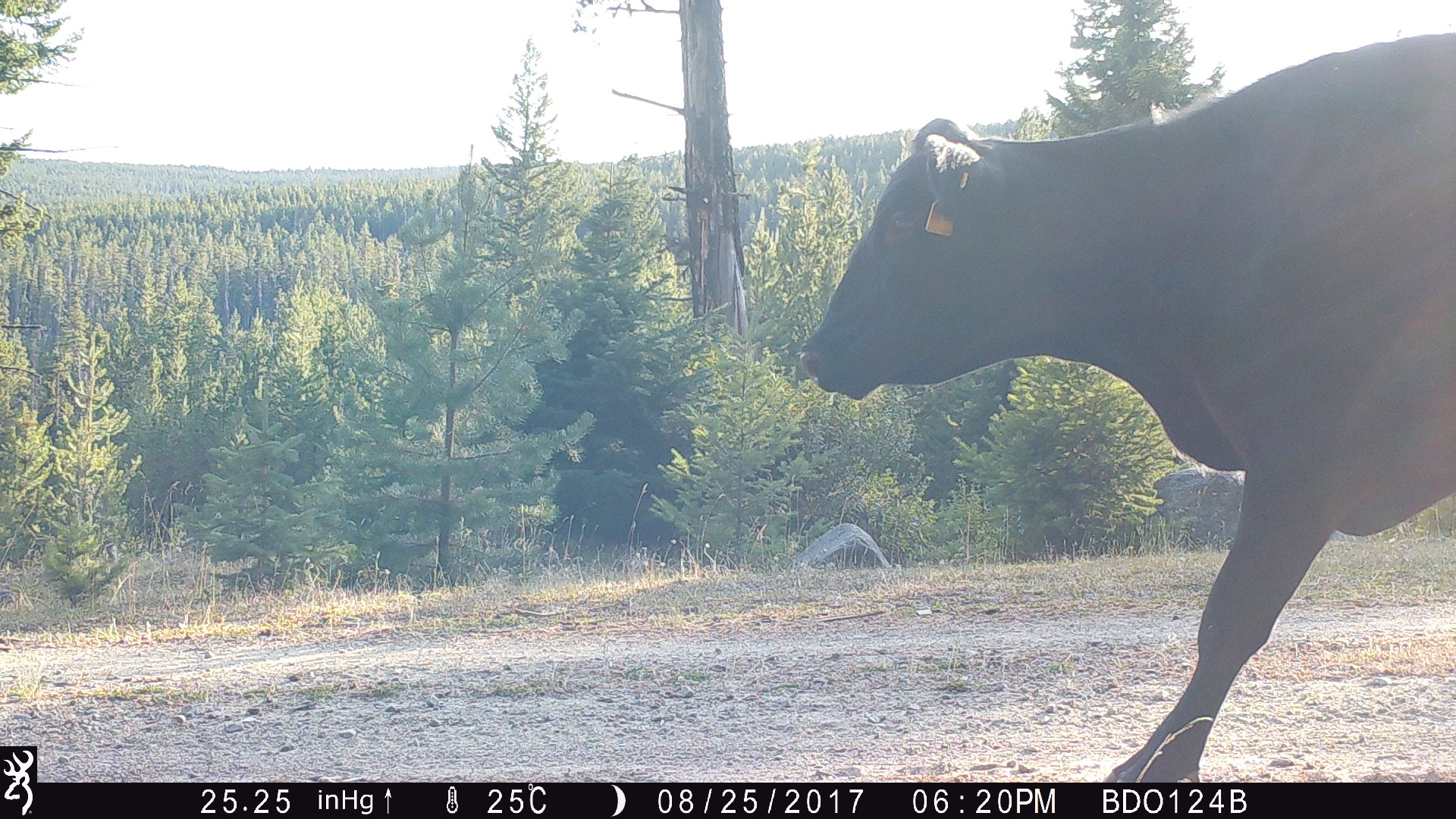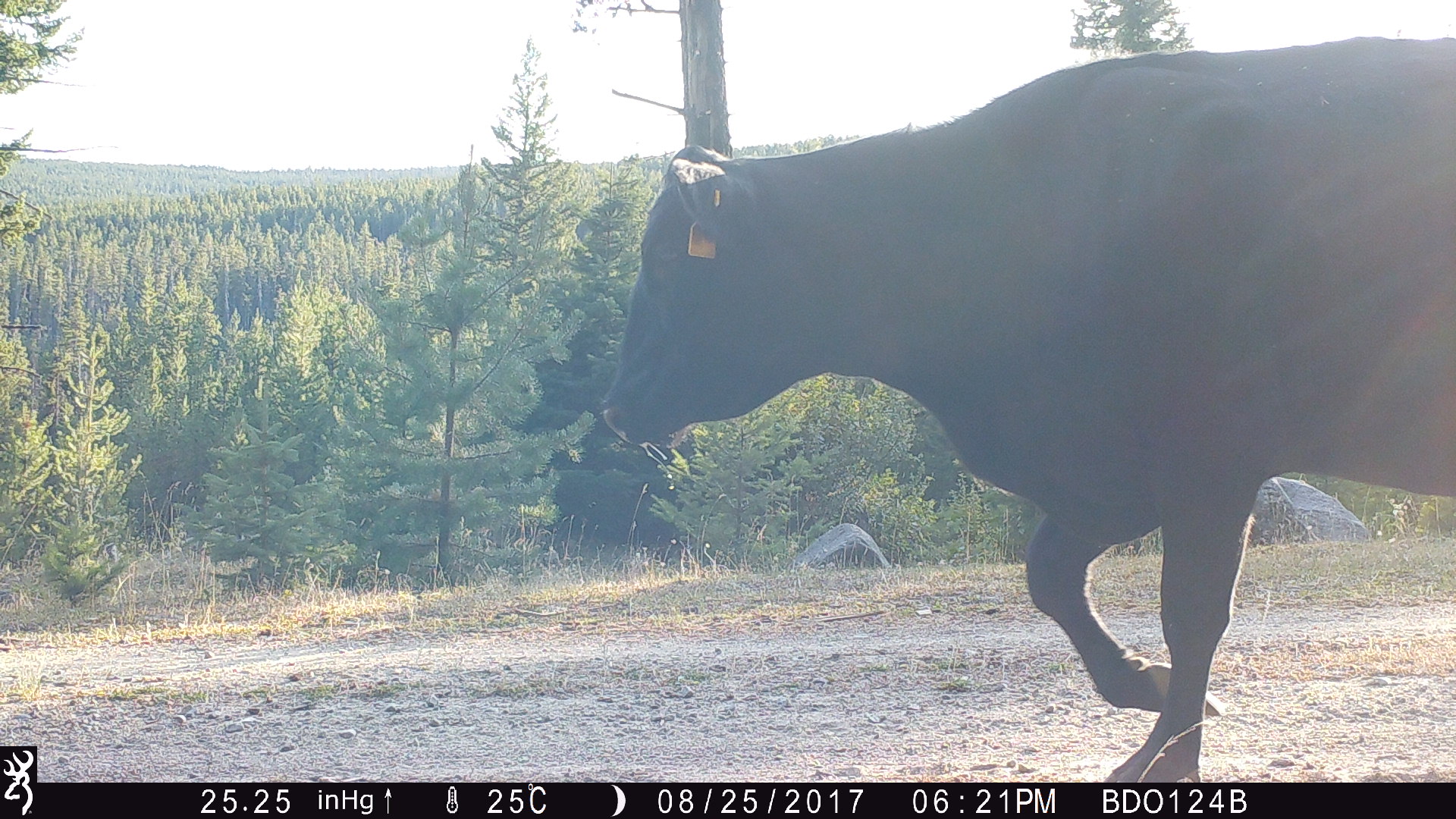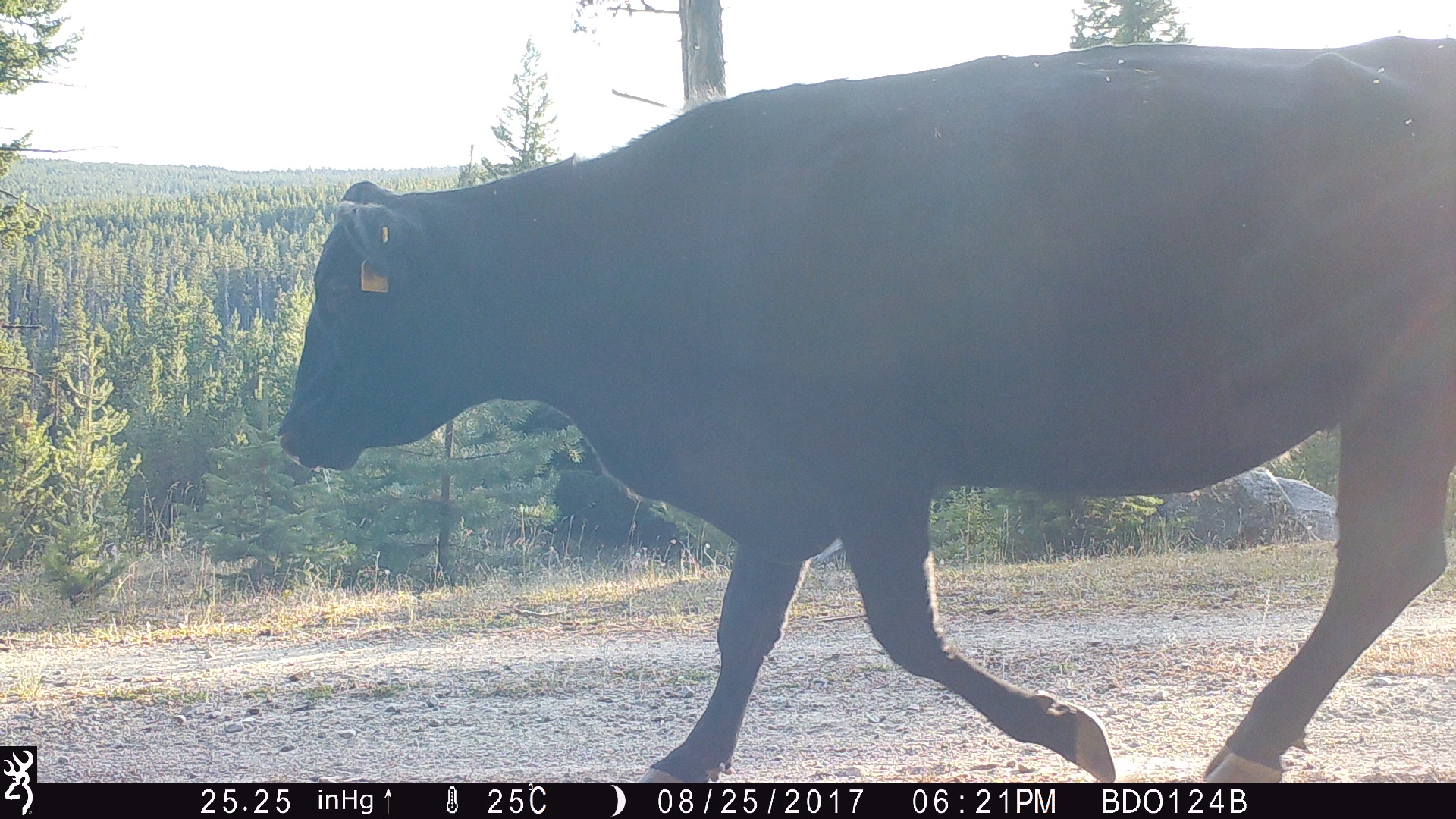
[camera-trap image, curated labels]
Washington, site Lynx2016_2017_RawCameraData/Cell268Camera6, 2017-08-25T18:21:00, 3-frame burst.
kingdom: Animalia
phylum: Chordata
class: Mammalia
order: Artiodactyla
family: Bovidae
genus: Bos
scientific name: Bos taurus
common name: domestic cattle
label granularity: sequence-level